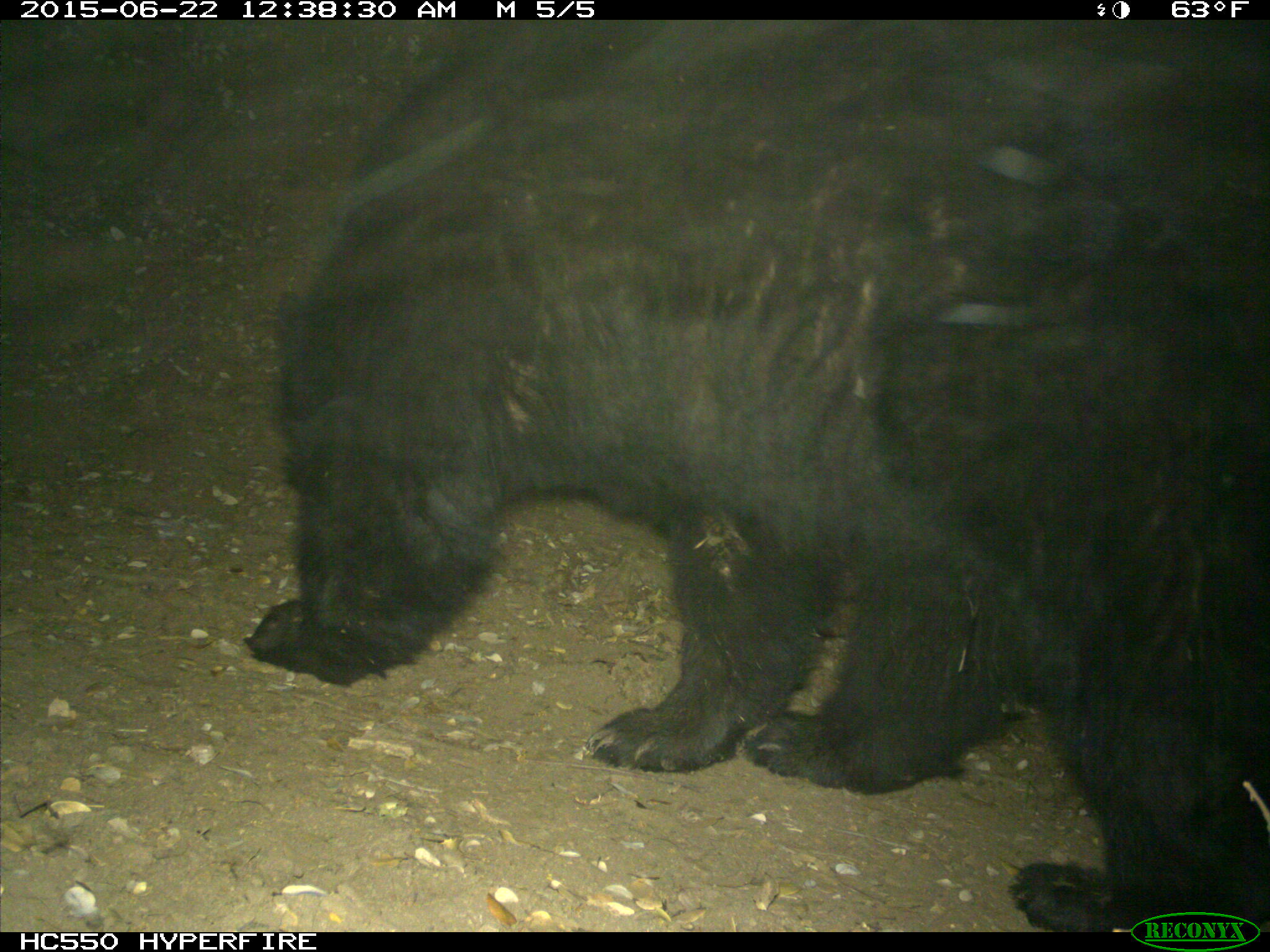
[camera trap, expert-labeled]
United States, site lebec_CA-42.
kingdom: Animalia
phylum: Chordata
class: Mammalia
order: Carnivora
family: Ursidae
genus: Ursus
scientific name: Ursus americanus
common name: american black bear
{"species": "Ursus americanus (american black bear)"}